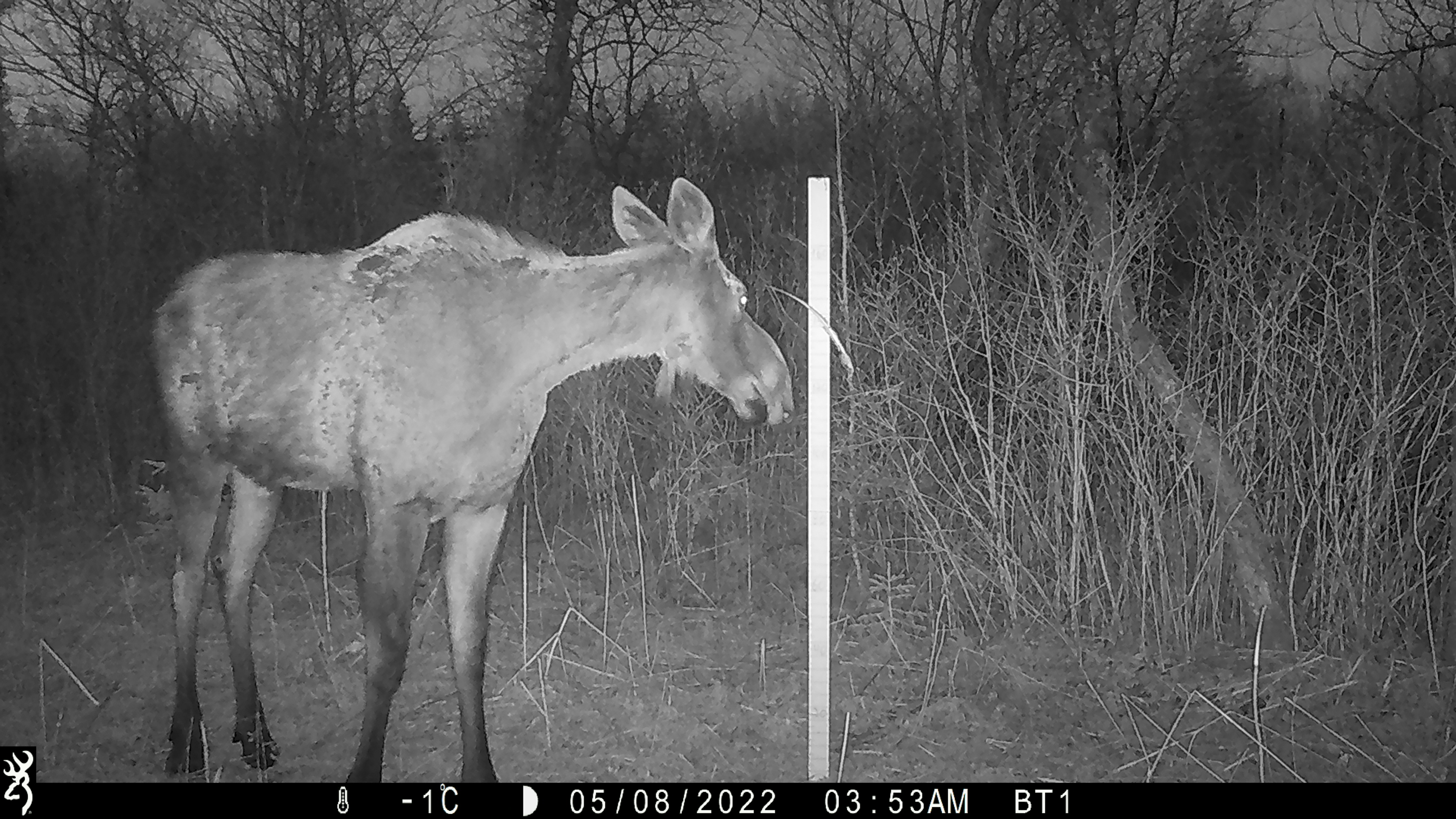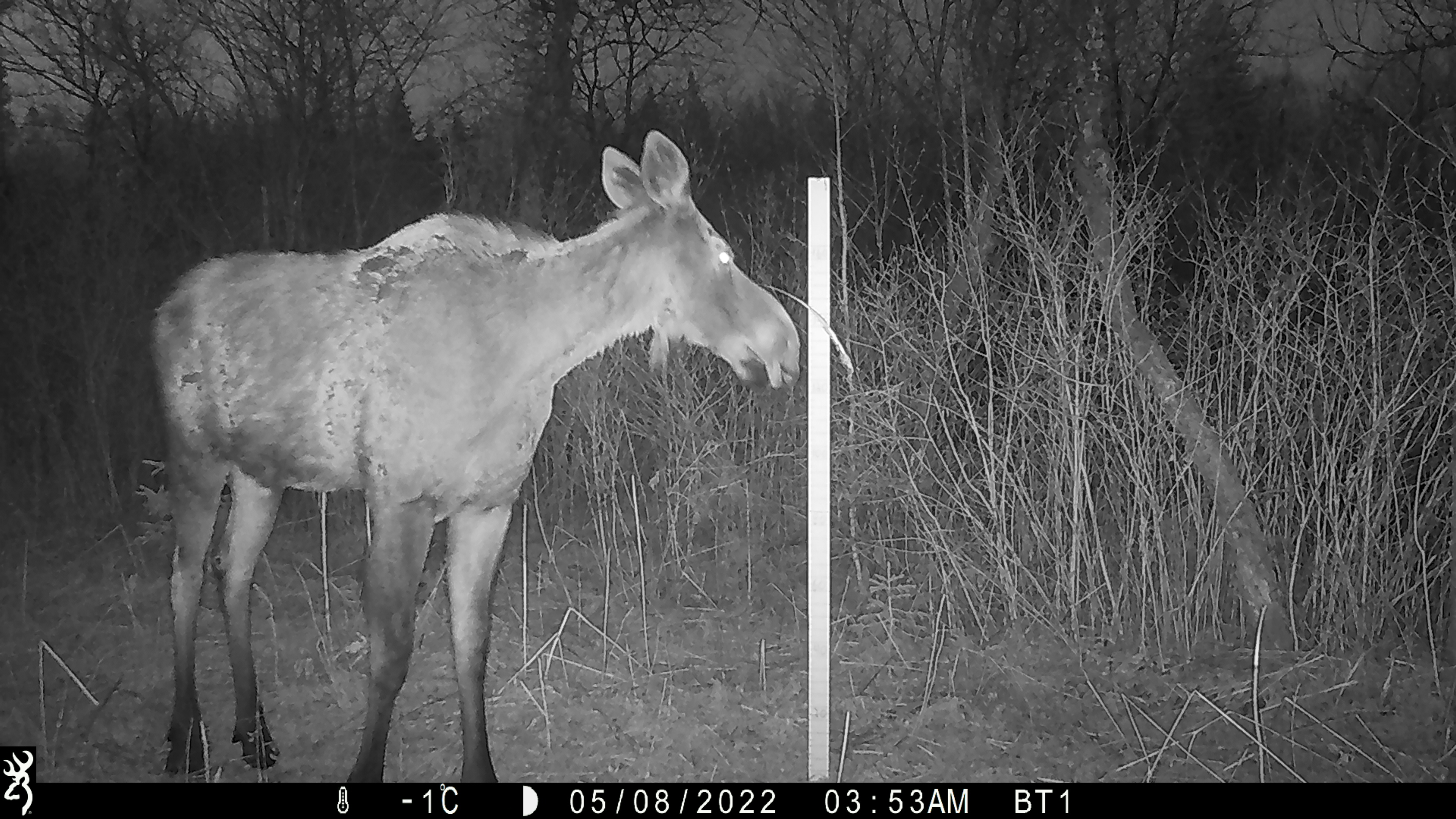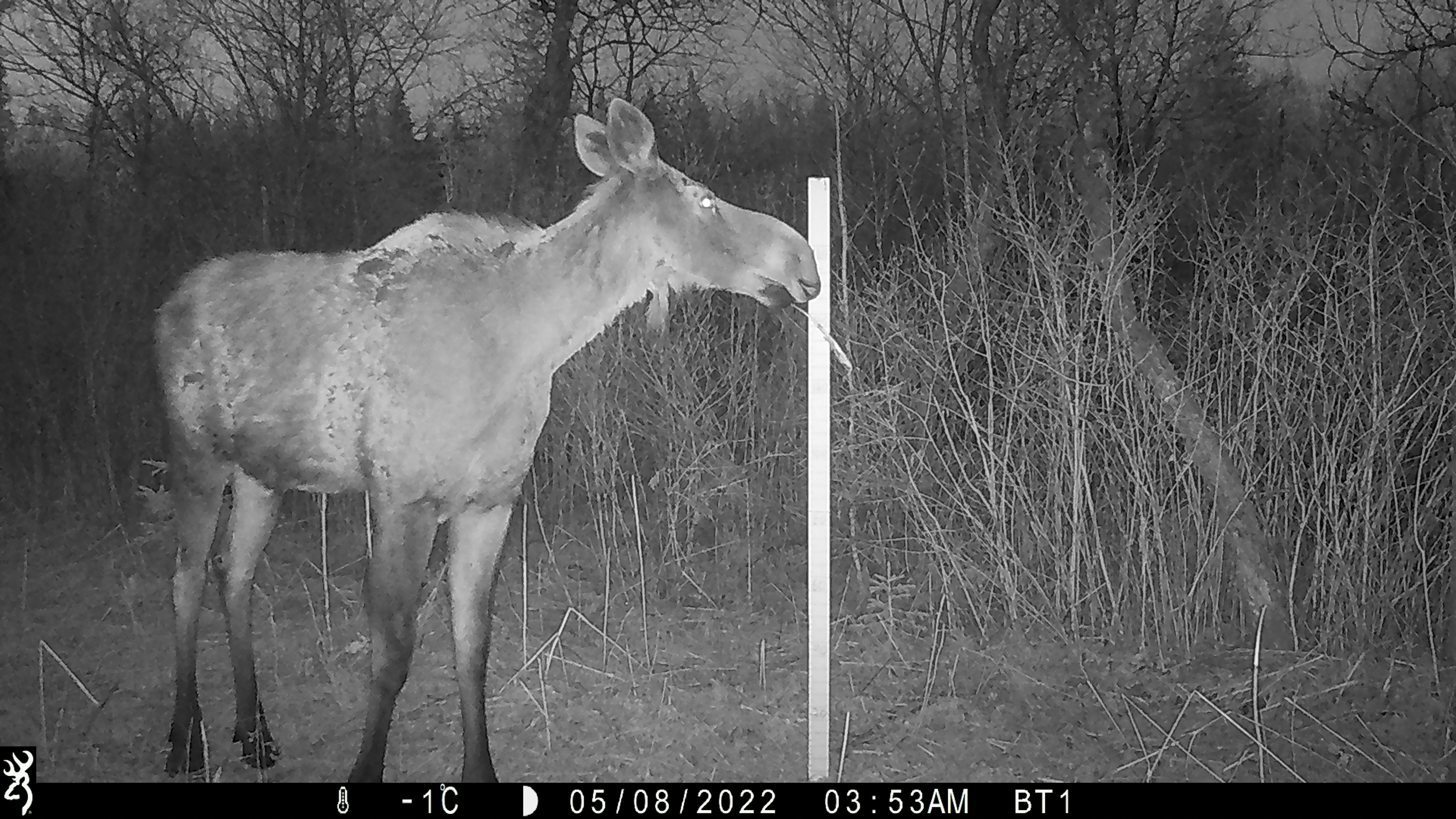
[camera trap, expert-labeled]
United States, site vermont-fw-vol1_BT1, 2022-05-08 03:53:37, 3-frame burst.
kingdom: Animalia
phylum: Chordata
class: Mammalia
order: Artiodactyla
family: Cervidae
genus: Alces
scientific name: Alces alces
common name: moose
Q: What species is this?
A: Moose (Alces alces).